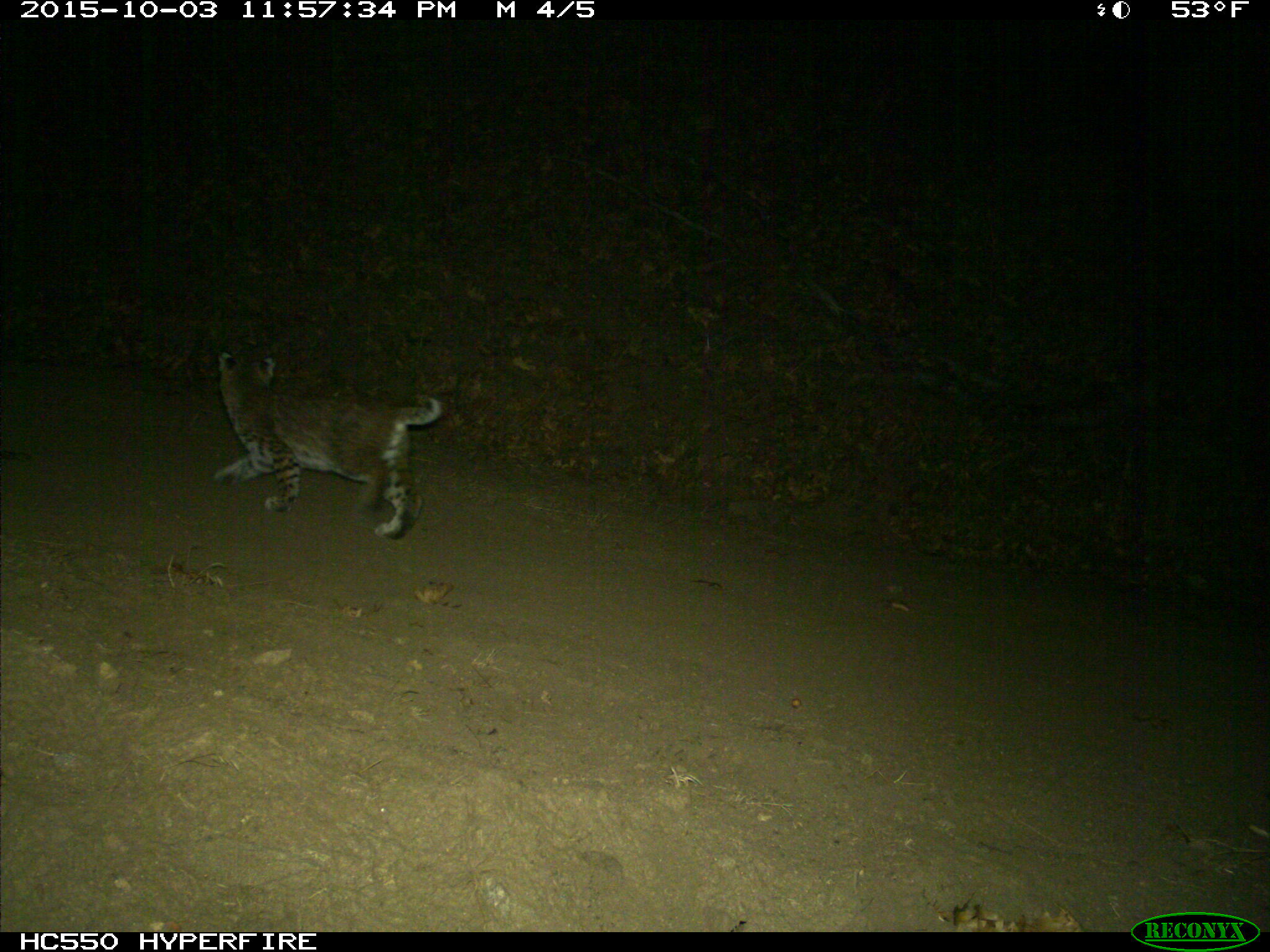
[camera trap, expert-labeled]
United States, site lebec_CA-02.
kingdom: Animalia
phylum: Chordata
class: Mammalia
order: Carnivora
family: Felidae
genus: Lynx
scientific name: Lynx rufus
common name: bobcat